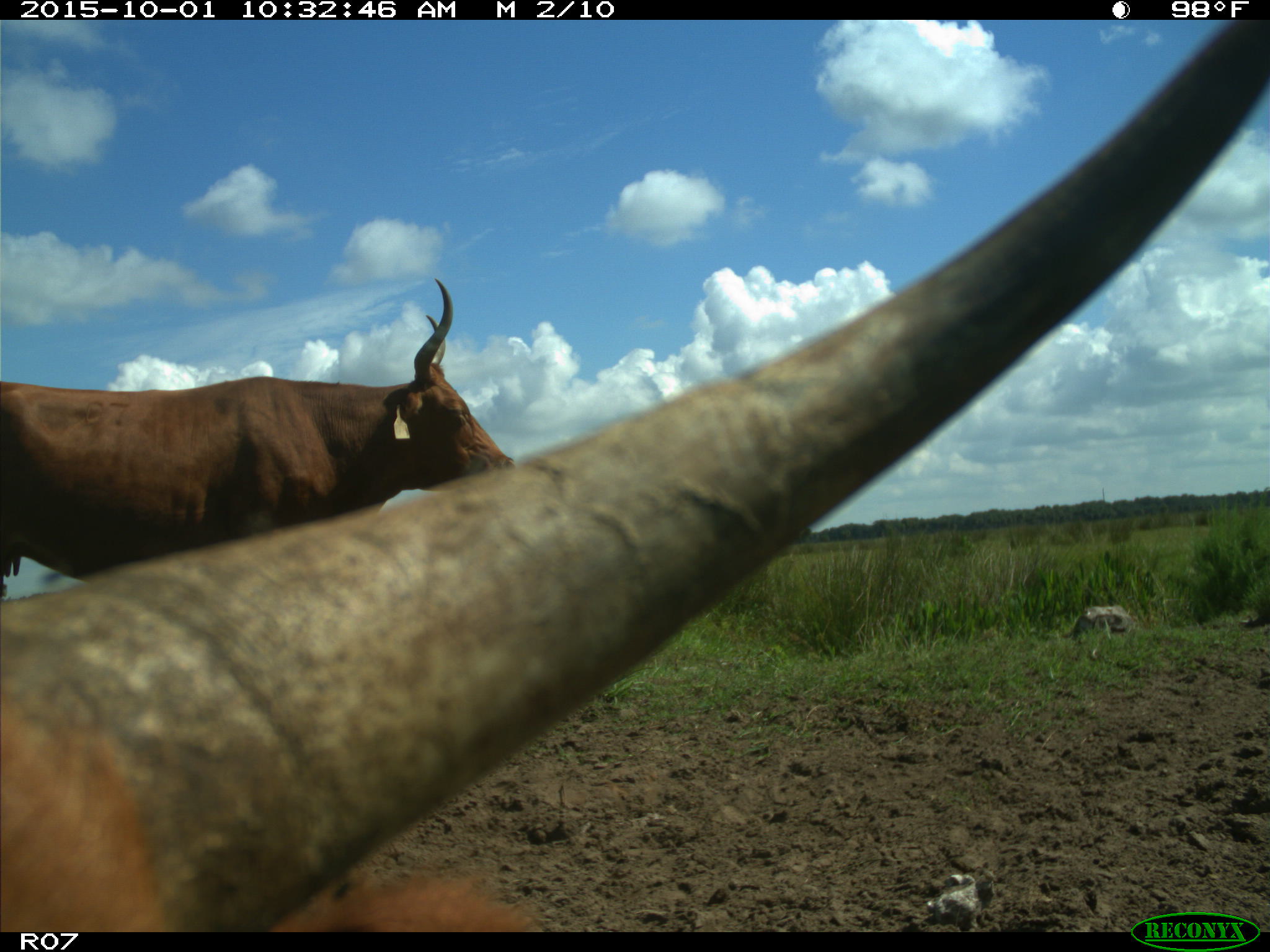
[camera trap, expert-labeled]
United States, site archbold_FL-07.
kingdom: Animalia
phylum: Chordata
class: Mammalia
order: Artiodactyla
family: Bovidae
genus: Bos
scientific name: Bos taurus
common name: domestic cow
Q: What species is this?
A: Bos taurus (domestic cow).